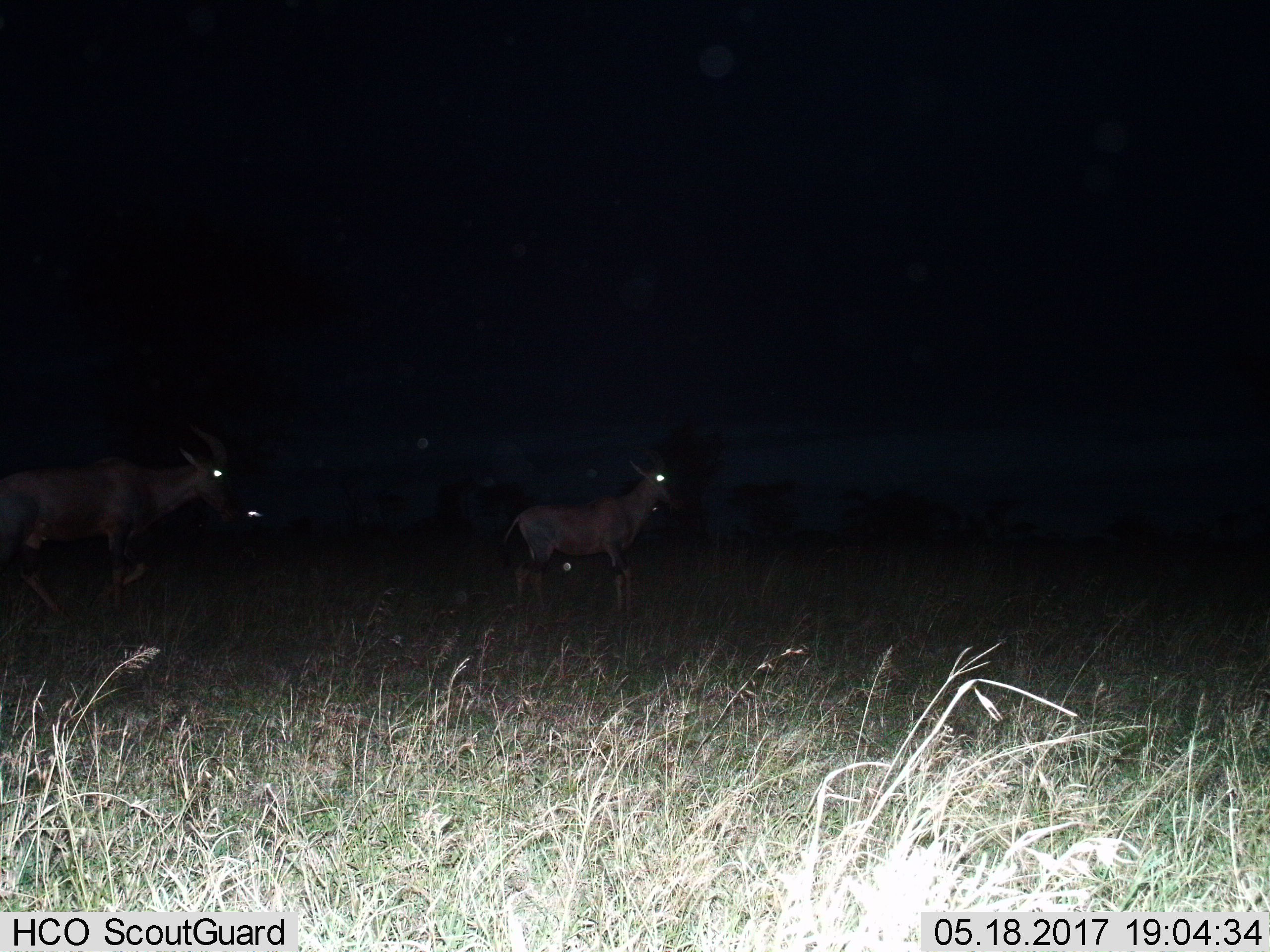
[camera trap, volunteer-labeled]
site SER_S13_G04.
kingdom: Animalia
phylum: Chordata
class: Mammalia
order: Artiodactyla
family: Bovidae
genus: Damaliscus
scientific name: Damaliscus lunatus jimela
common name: topi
Topi (Damaliscus lunatus jimela), count 2. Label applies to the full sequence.